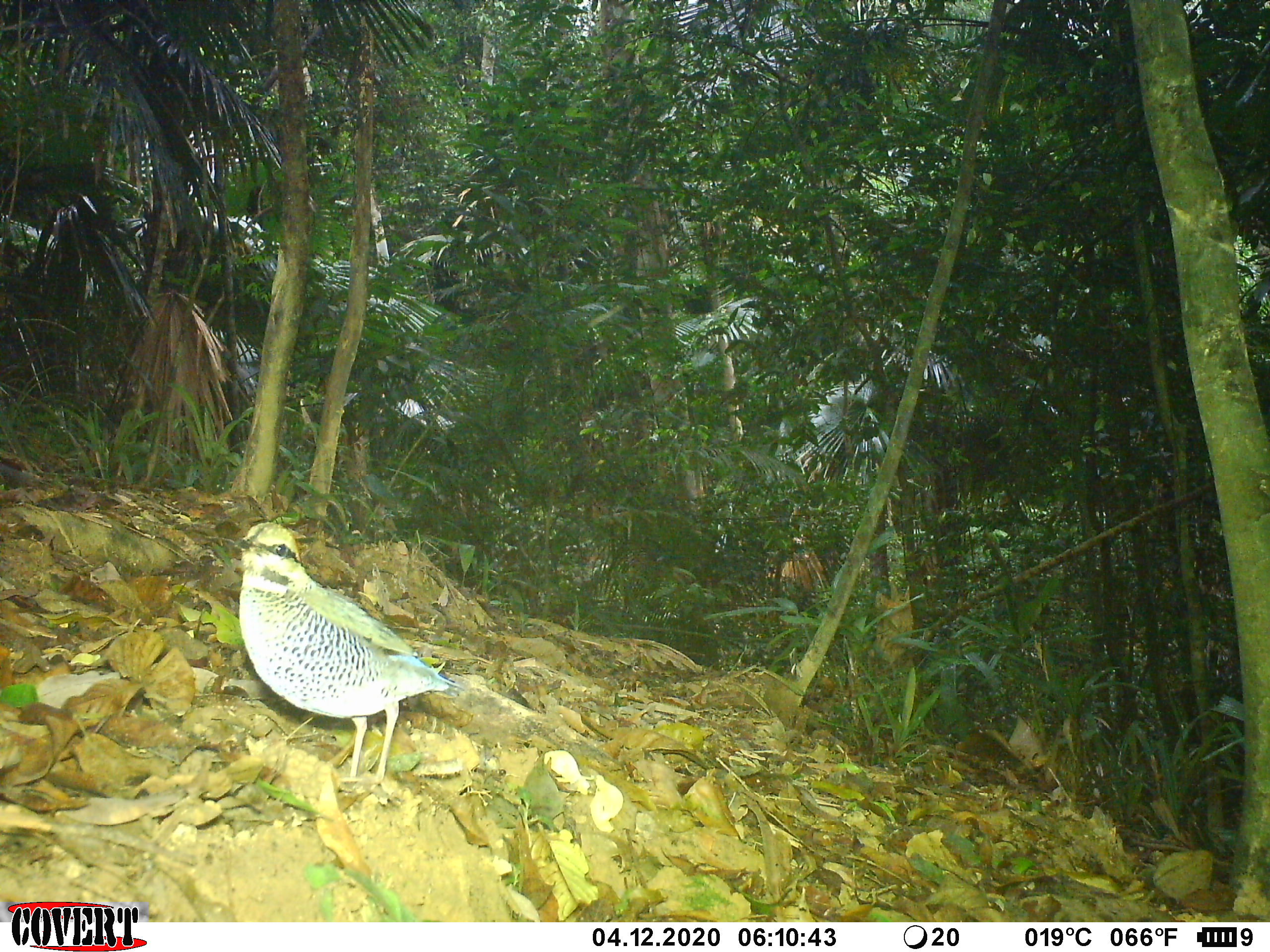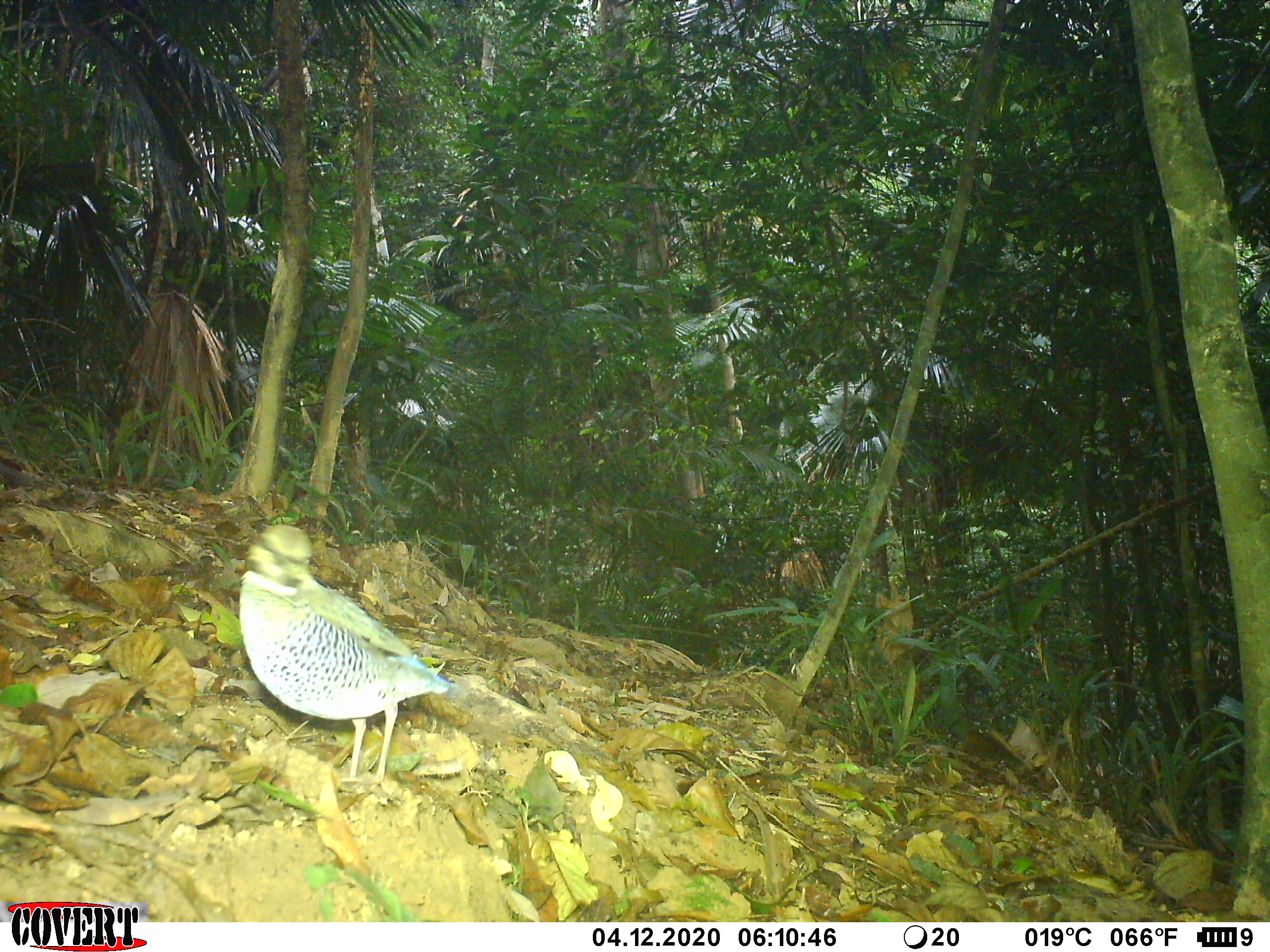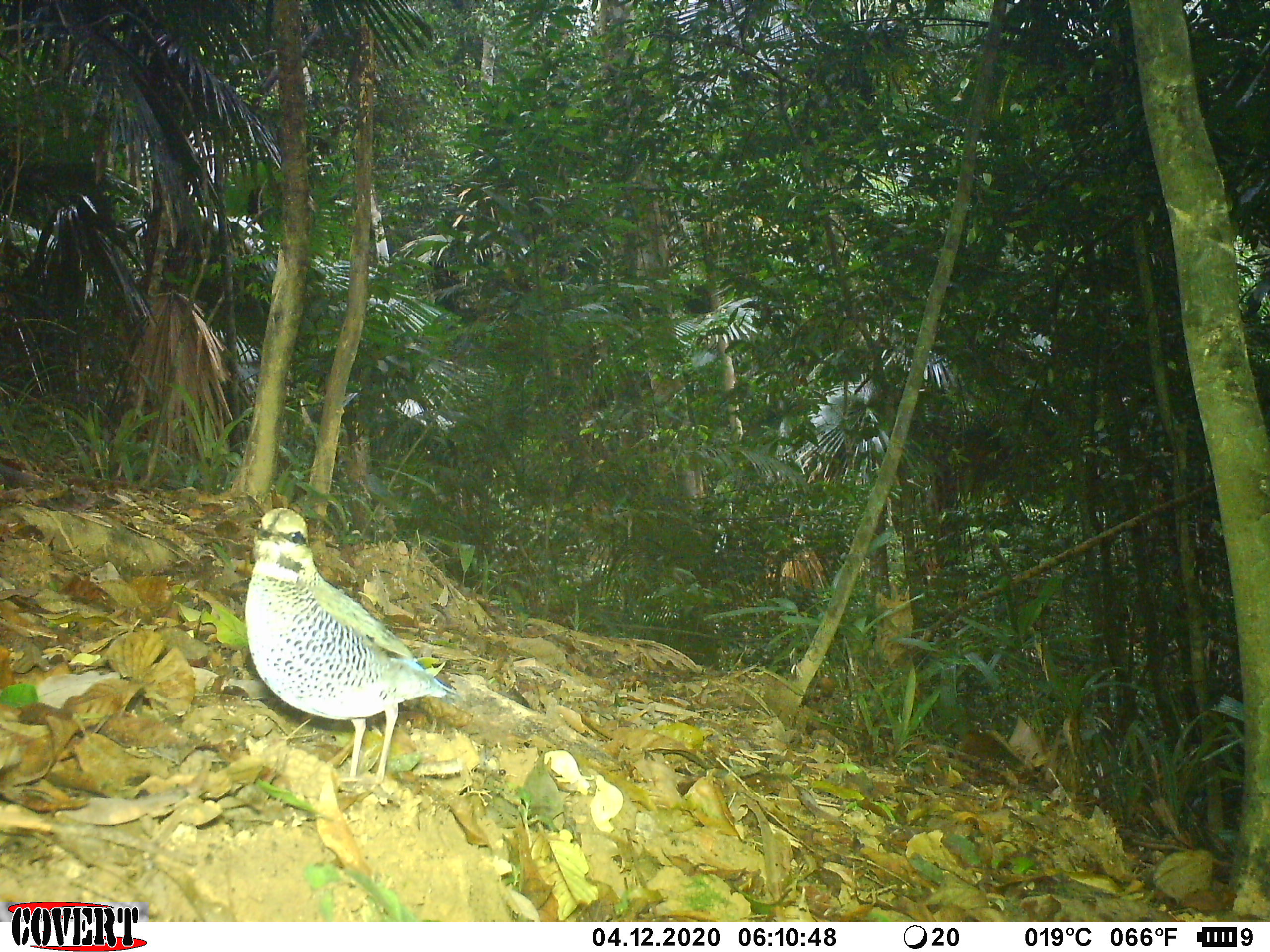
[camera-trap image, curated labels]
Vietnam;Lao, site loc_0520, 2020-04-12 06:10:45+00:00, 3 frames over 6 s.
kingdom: Animalia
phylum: Chordata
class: Aves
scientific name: Aves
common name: bird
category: unidentified bird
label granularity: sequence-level